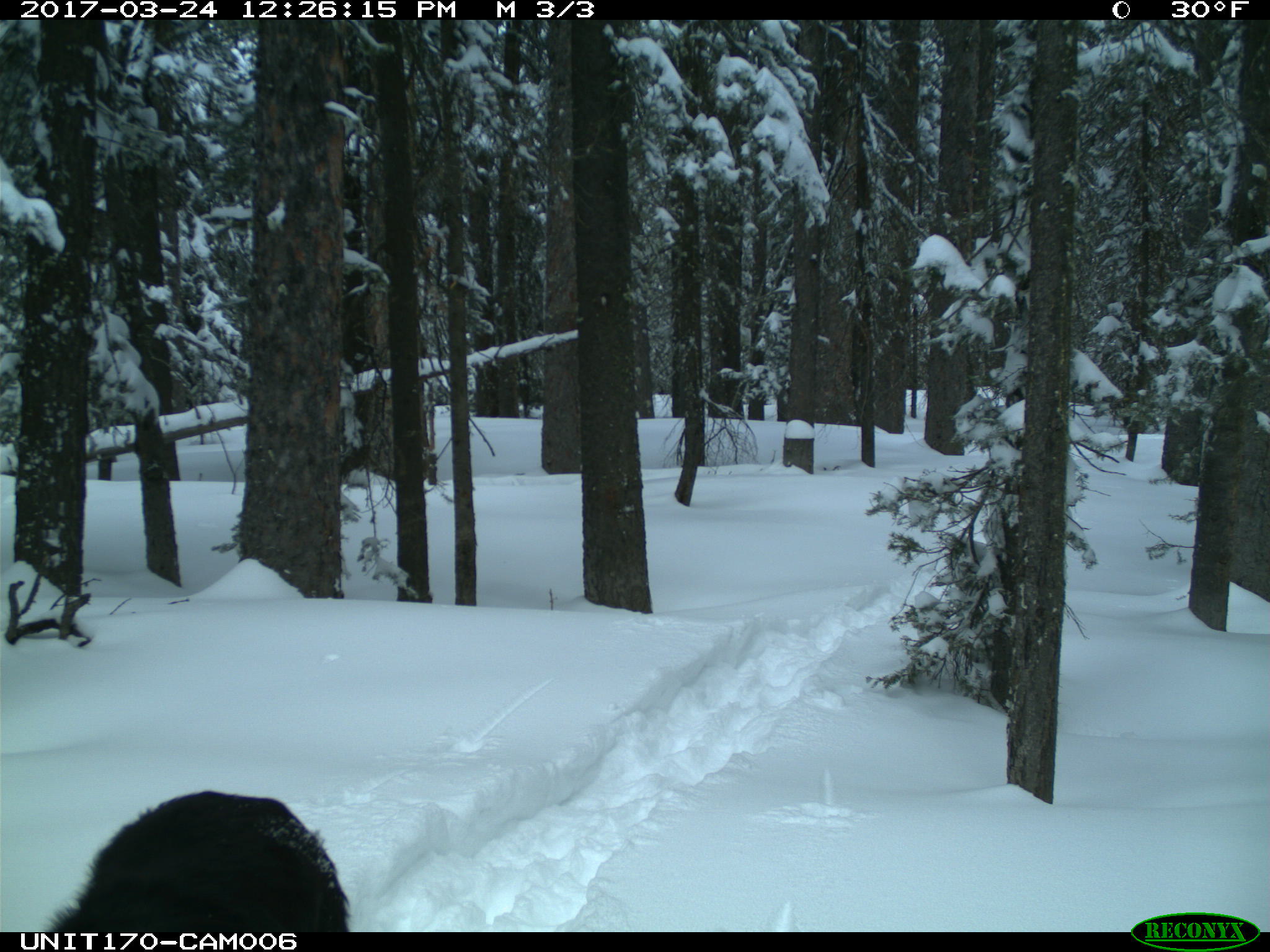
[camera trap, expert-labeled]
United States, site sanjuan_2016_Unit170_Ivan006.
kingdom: Animalia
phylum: Chordata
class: Mammalia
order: Carnivora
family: Canidae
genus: Canis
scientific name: Canis familiaris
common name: domestic dog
Canis familiaris (domestic dog).